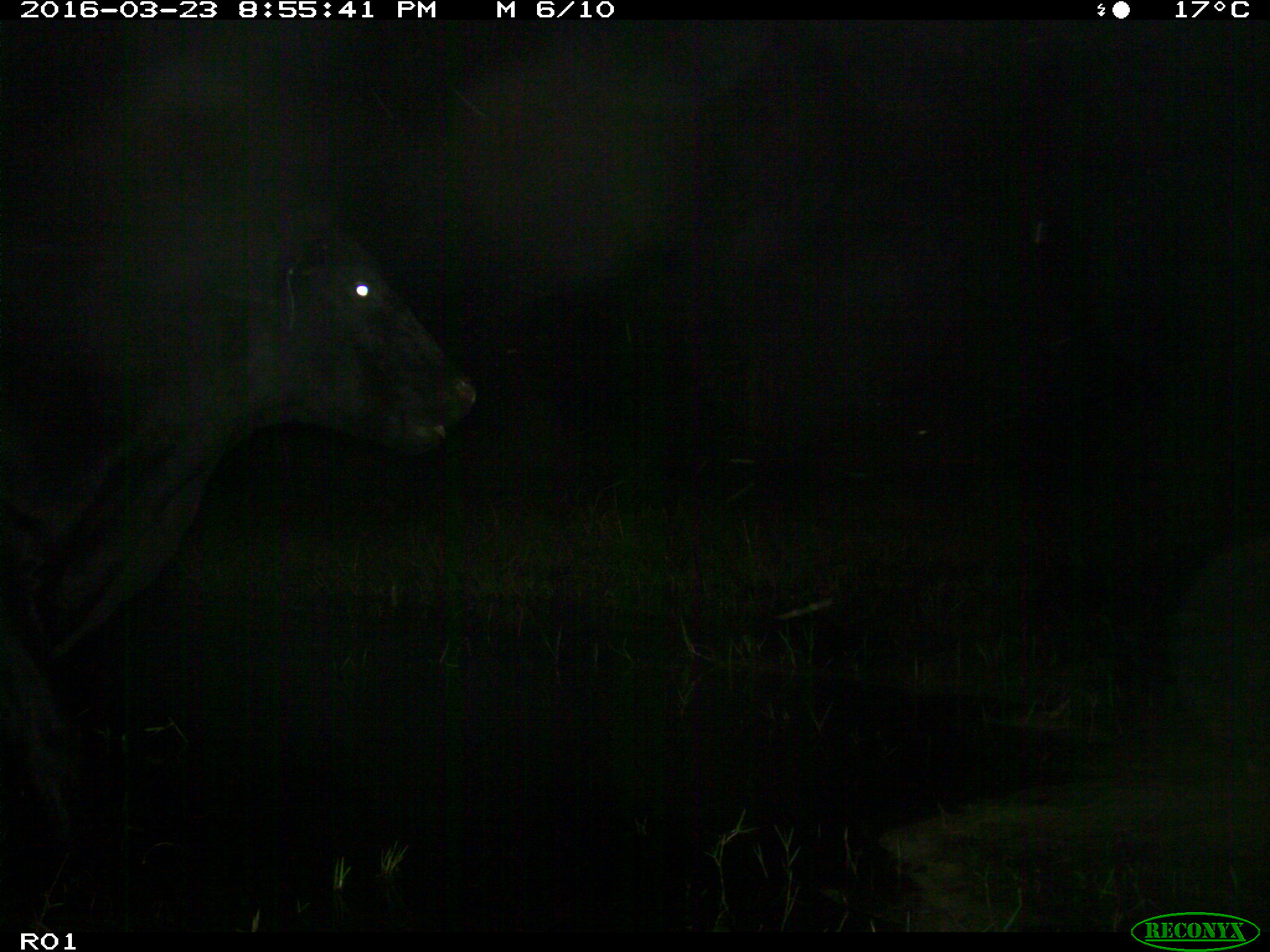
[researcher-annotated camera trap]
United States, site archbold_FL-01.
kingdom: Animalia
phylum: Chordata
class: Mammalia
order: Artiodactyla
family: Bovidae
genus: Bos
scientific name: Bos taurus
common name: domestic cow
Bos taurus (domestic cow).